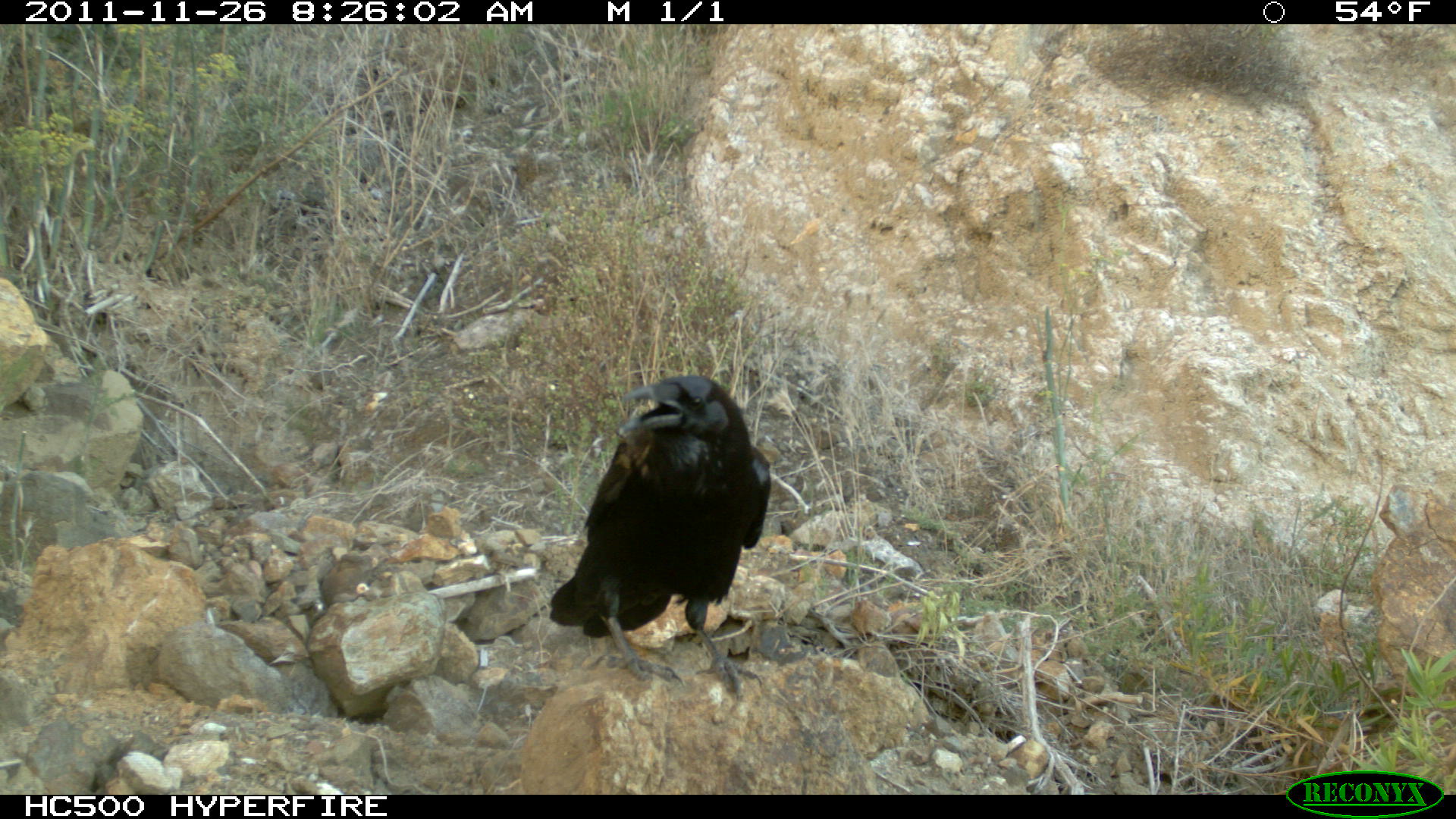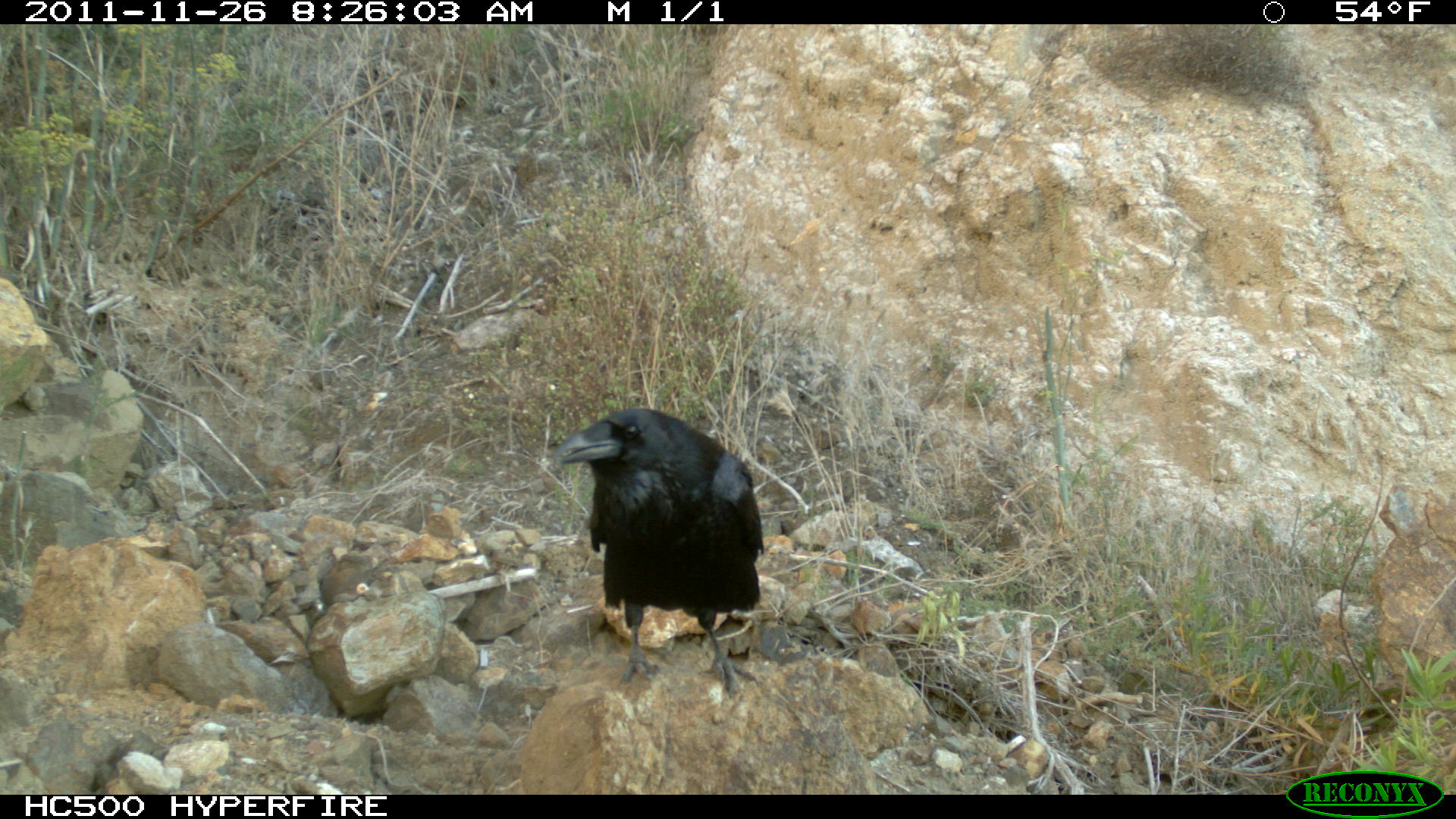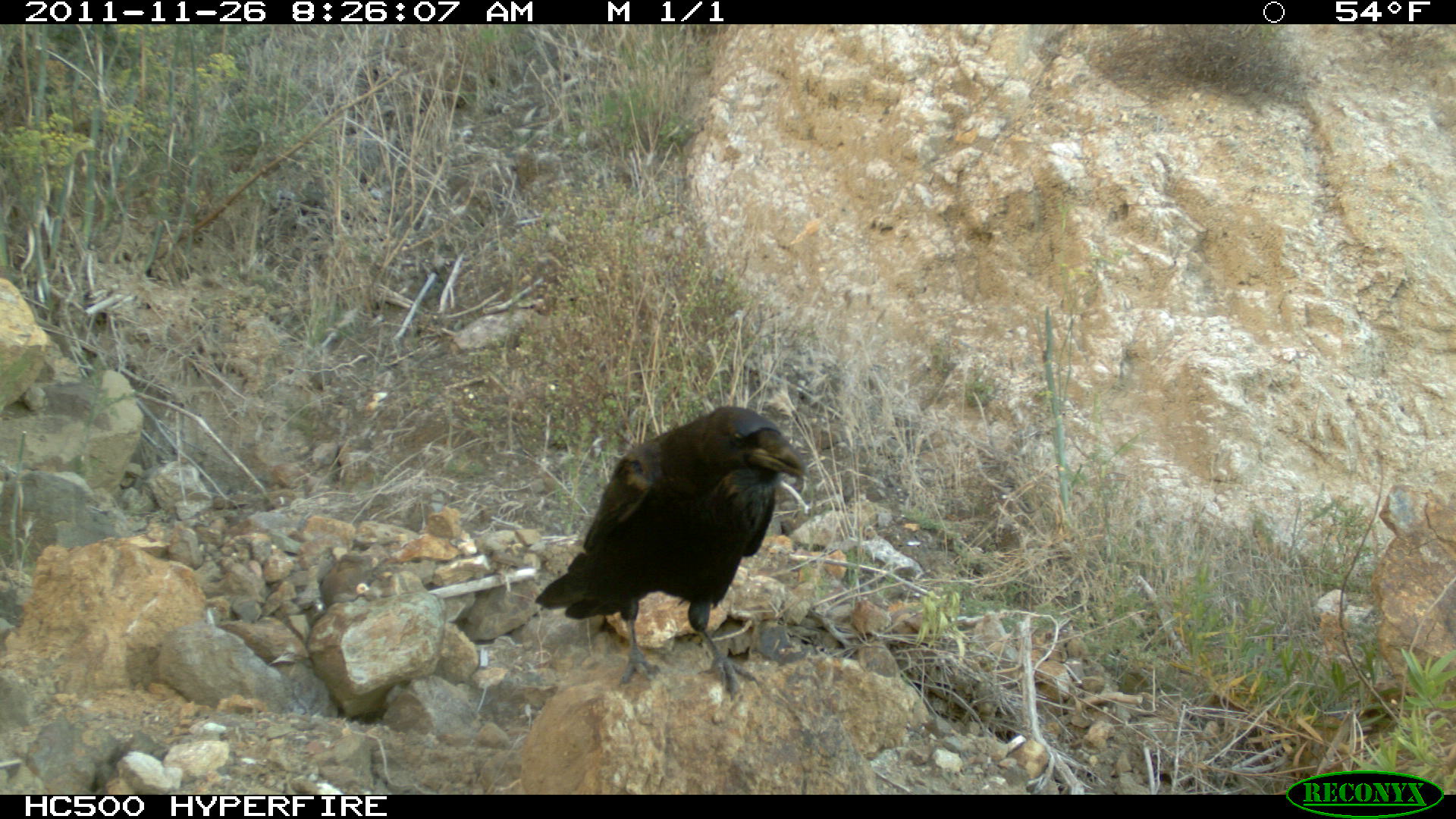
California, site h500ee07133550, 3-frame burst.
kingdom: Animalia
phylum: Chordata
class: Aves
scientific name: Aves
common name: bird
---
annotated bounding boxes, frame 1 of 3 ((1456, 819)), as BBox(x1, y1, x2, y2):
bird: BBox(547, 375, 773, 701)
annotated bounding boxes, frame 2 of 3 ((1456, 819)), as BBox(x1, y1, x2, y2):
bird: BBox(551, 406, 760, 701)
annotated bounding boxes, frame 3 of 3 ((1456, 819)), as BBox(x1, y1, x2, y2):
bird: BBox(532, 403, 810, 705)